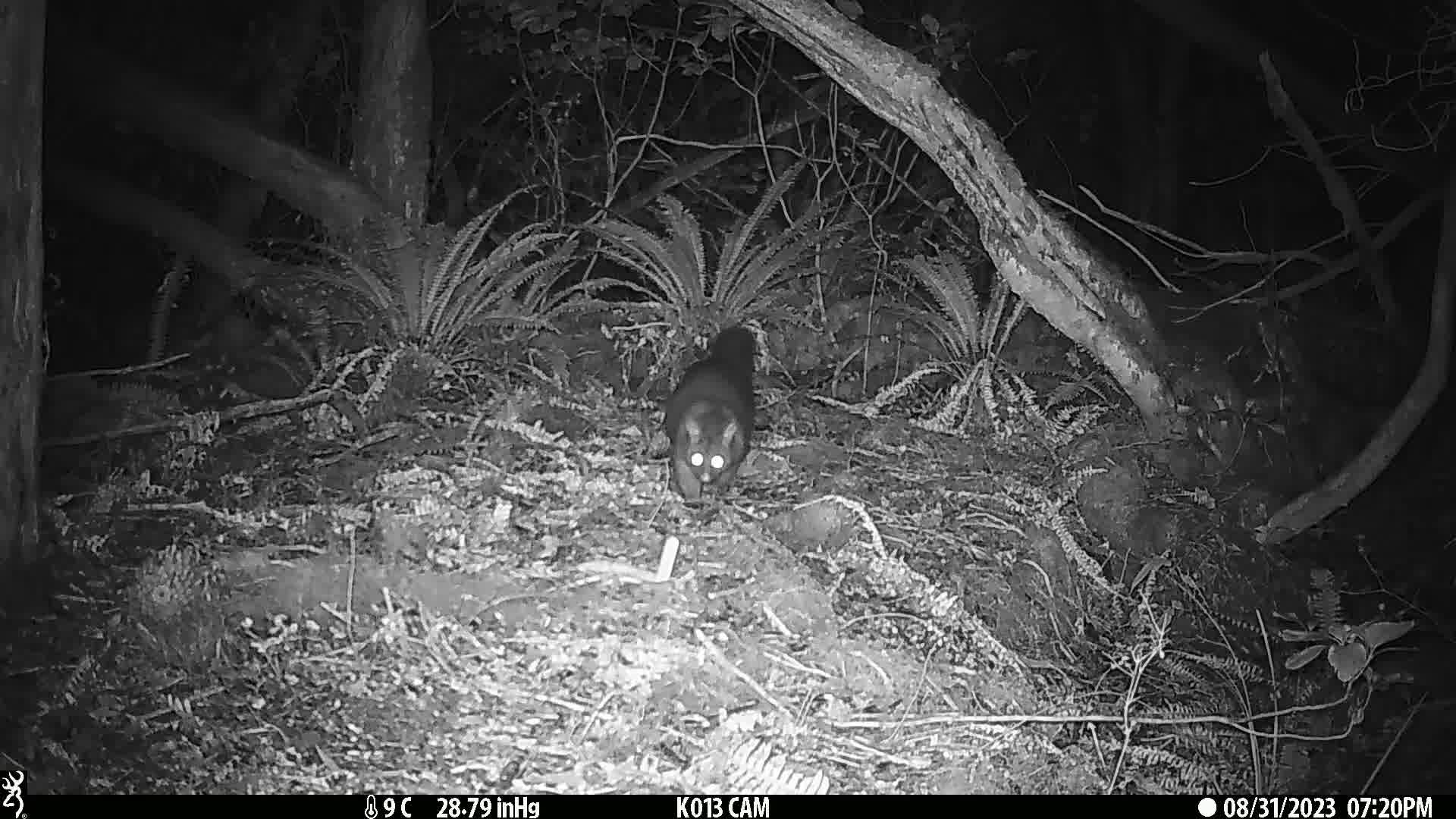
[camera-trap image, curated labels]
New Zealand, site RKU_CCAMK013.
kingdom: Animalia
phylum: Chordata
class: Mammalia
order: Diprotodontia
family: Phalangeridae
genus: Trichosurus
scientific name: Trichosurus vulpecula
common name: common brushtail possum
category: possum